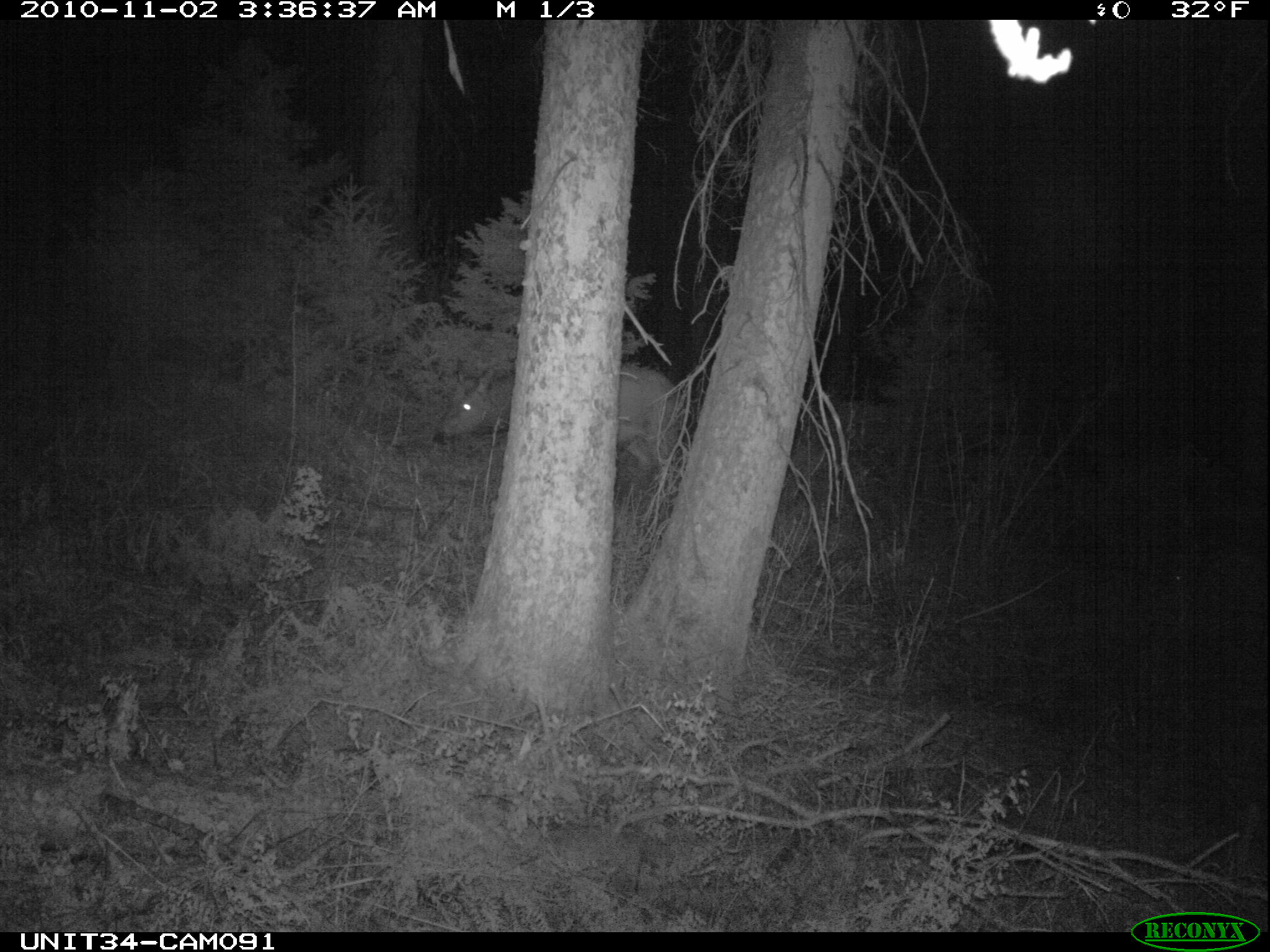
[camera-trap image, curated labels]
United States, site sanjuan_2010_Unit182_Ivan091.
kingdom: Animalia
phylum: Chordata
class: Mammalia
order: Artiodactyla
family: Cervidae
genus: Cervus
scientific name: Cervus elaphus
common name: red deer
Cervus elaphus (red deer).